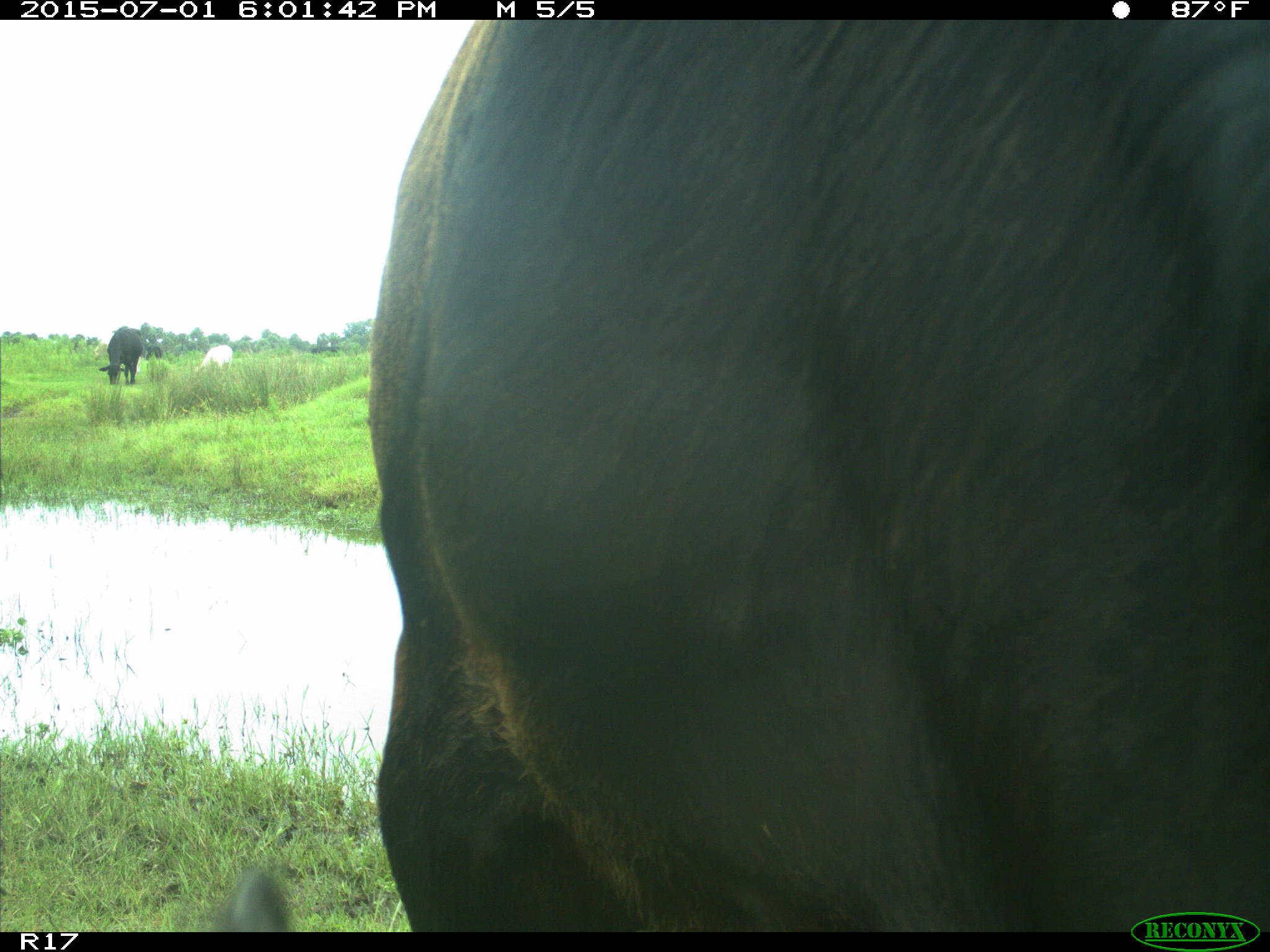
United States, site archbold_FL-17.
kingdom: Animalia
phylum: Chordata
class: Mammalia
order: Artiodactyla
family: Bovidae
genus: Bos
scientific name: Bos taurus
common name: domestic cow